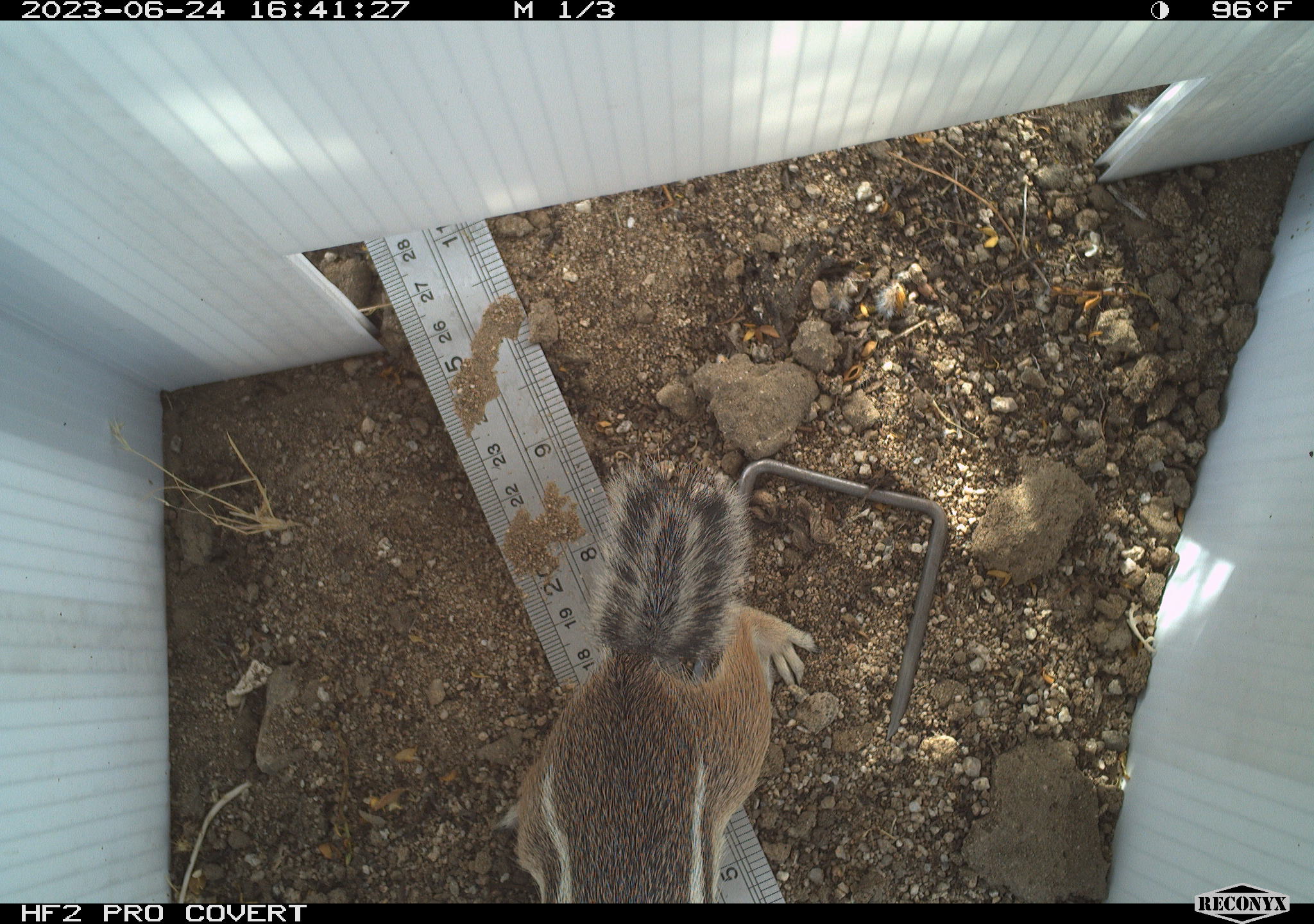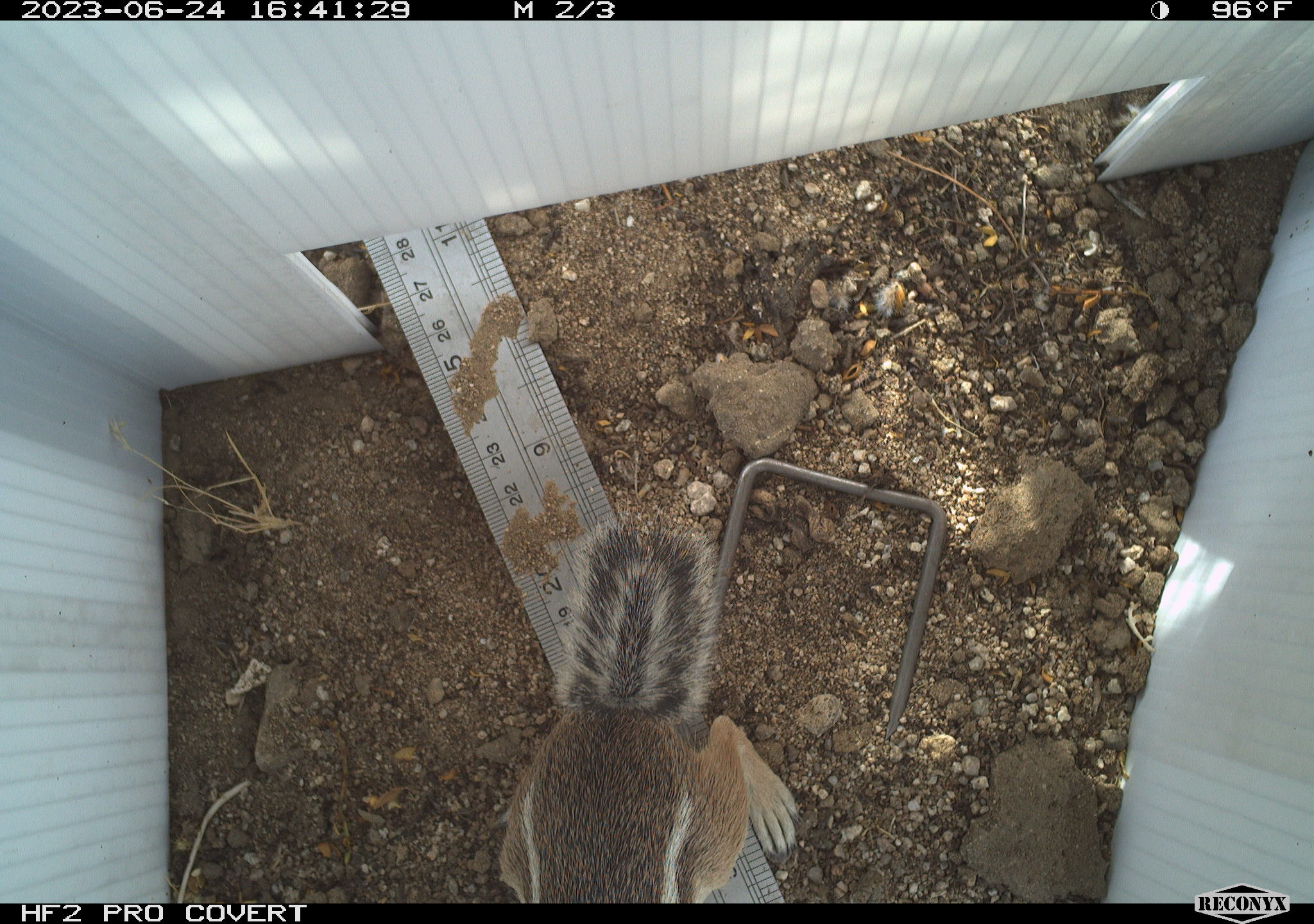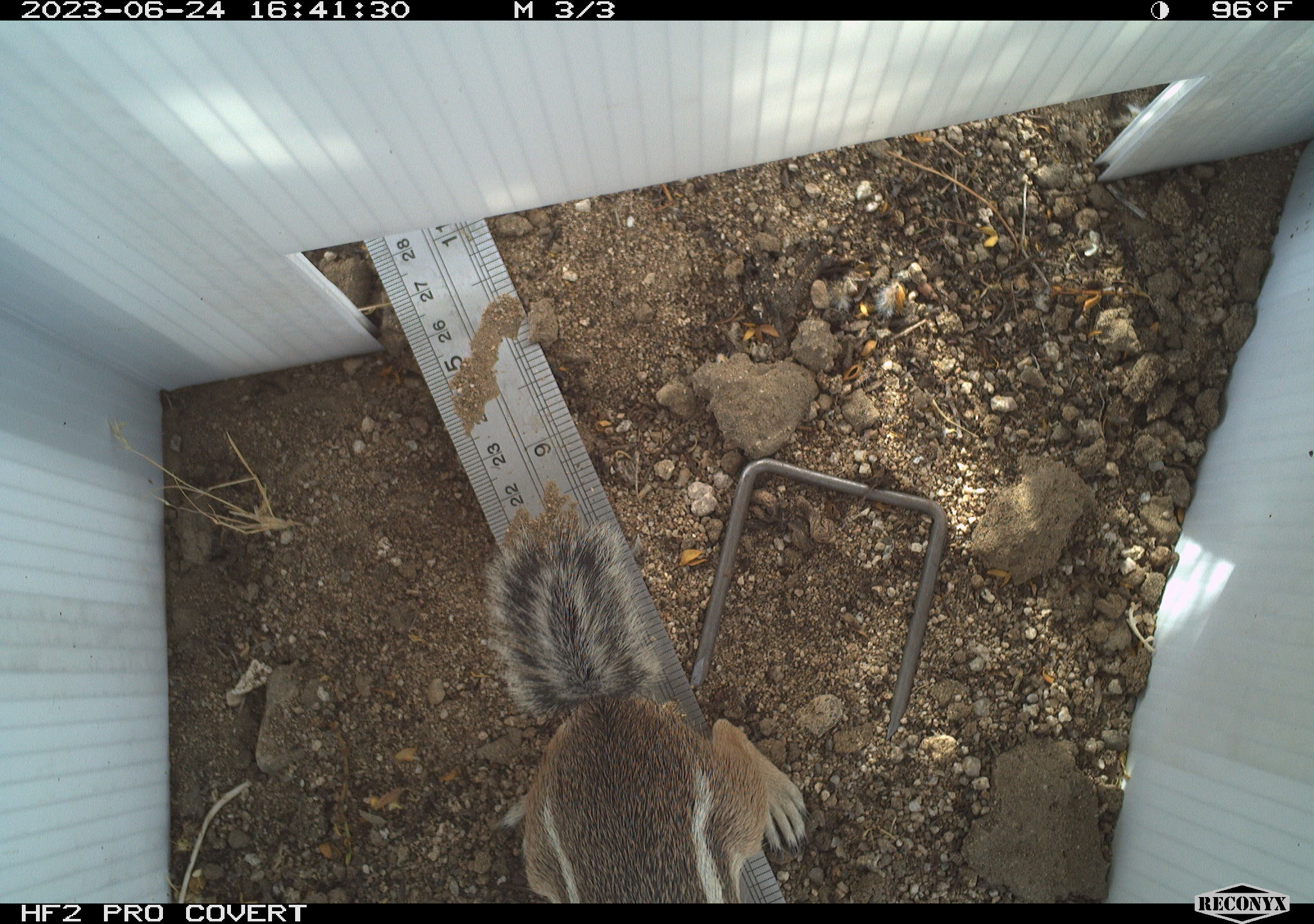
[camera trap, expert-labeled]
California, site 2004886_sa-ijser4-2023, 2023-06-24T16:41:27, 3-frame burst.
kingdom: Animalia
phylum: Chordata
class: Mammalia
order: Rodentia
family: Sciuridae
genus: Ammospermophilus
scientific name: Ammospermophilus leucurus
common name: white-tailed antelope squirrel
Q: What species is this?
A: White-tailed antelope squirrel (Ammospermophilus leucurus).